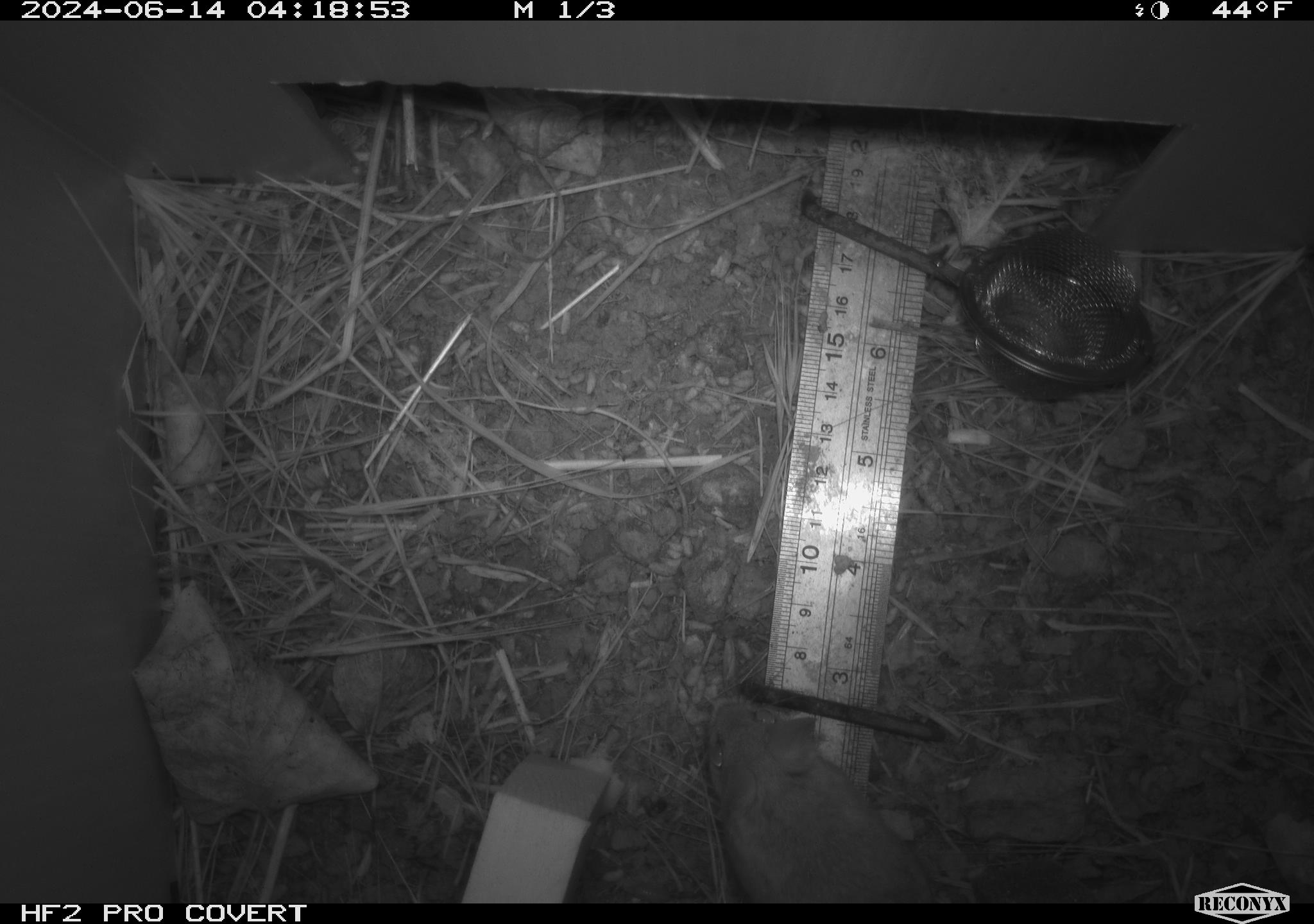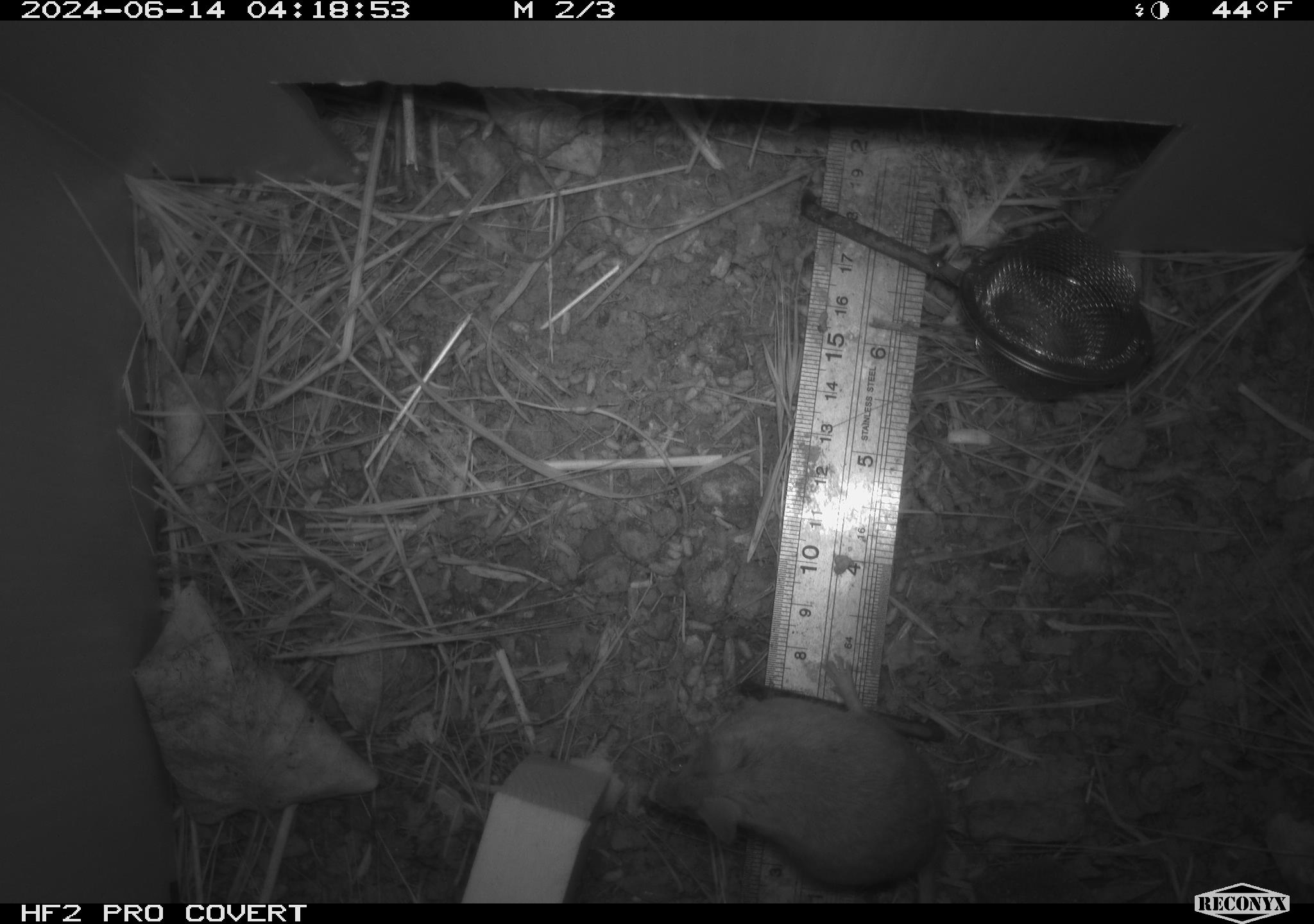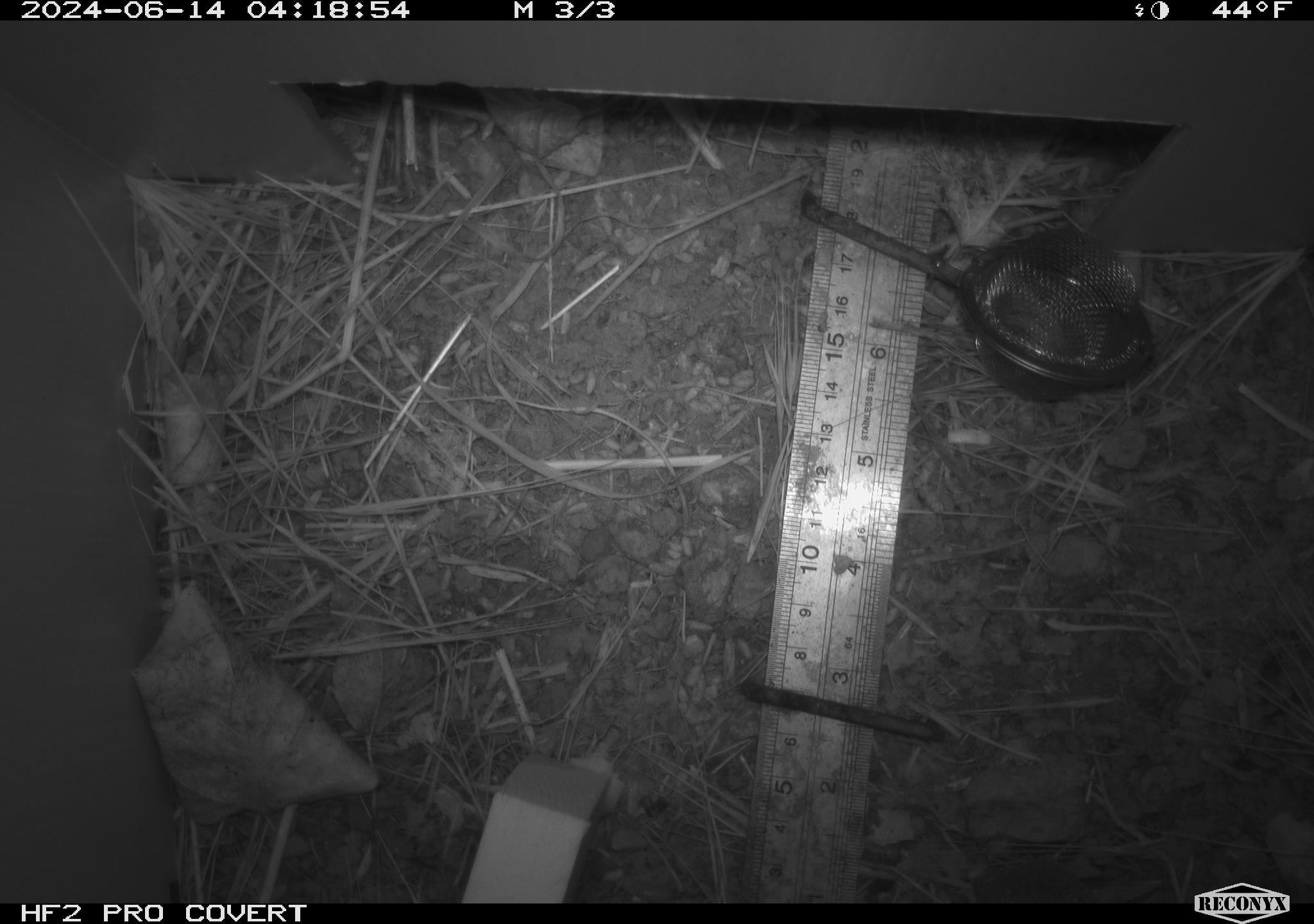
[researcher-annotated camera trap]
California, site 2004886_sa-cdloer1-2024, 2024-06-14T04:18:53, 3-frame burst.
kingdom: Animalia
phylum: Chordata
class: Mammalia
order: Rodentia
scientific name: Rodentia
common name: mouse species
Mouse species (Rodentia).